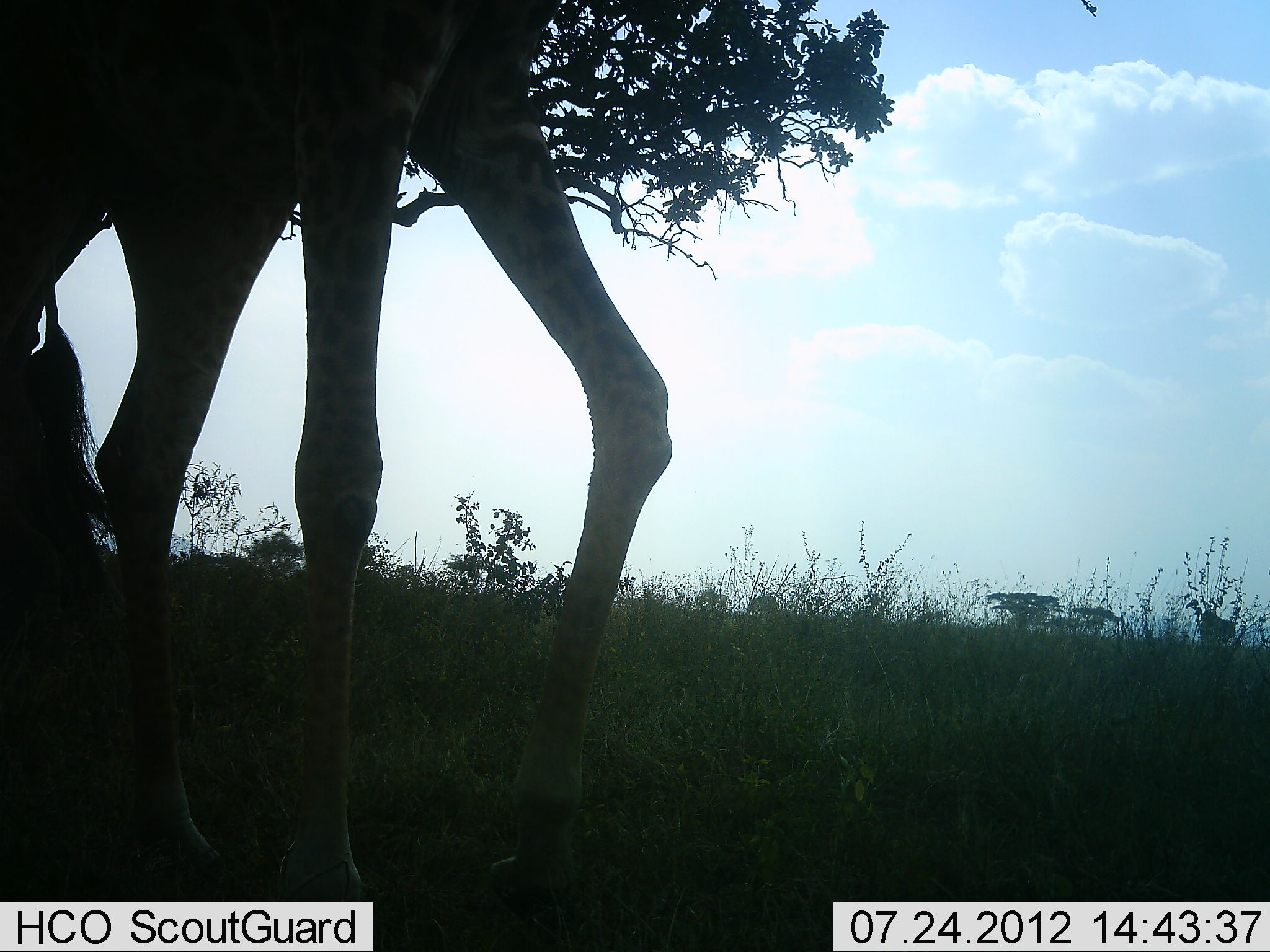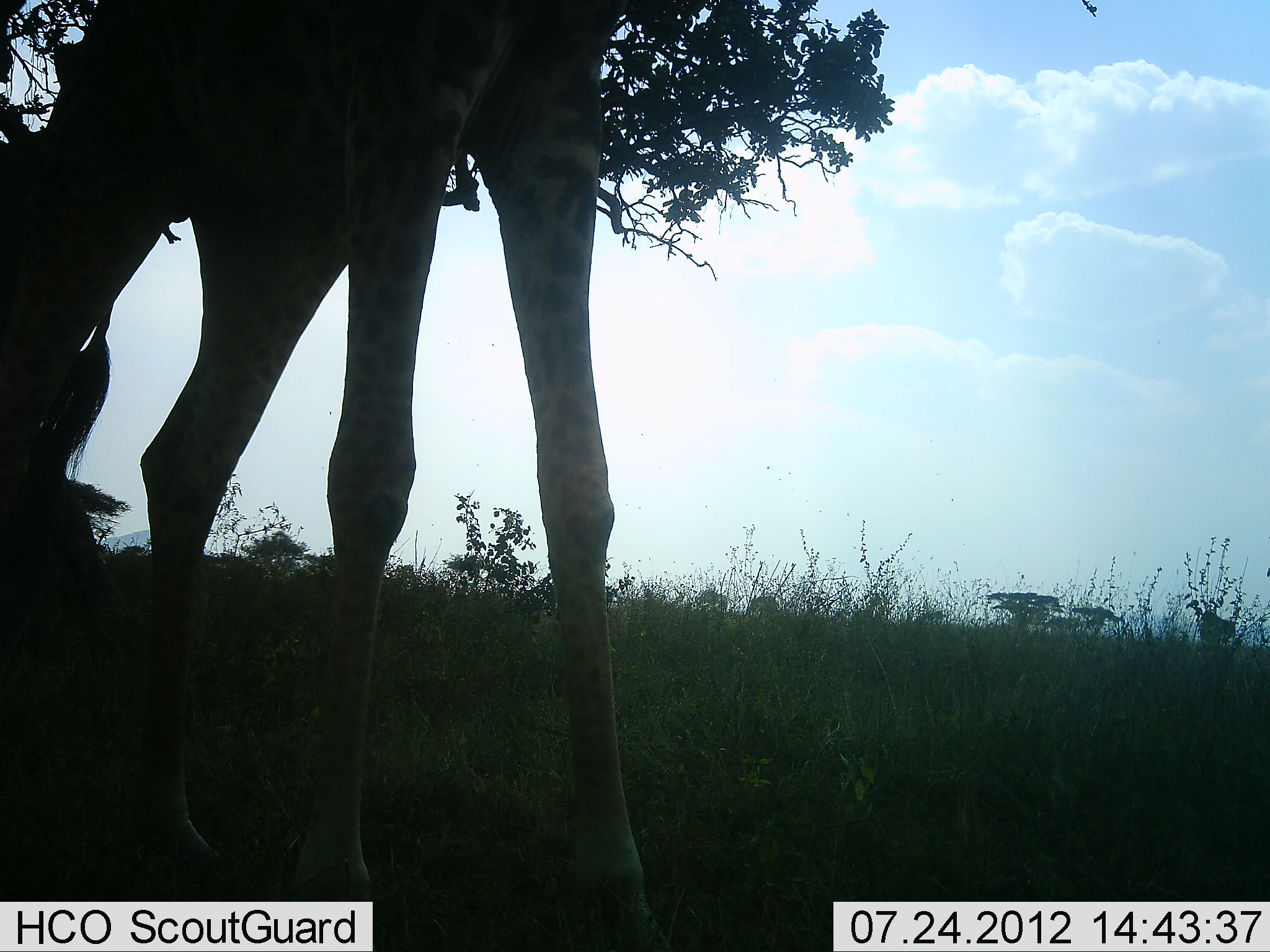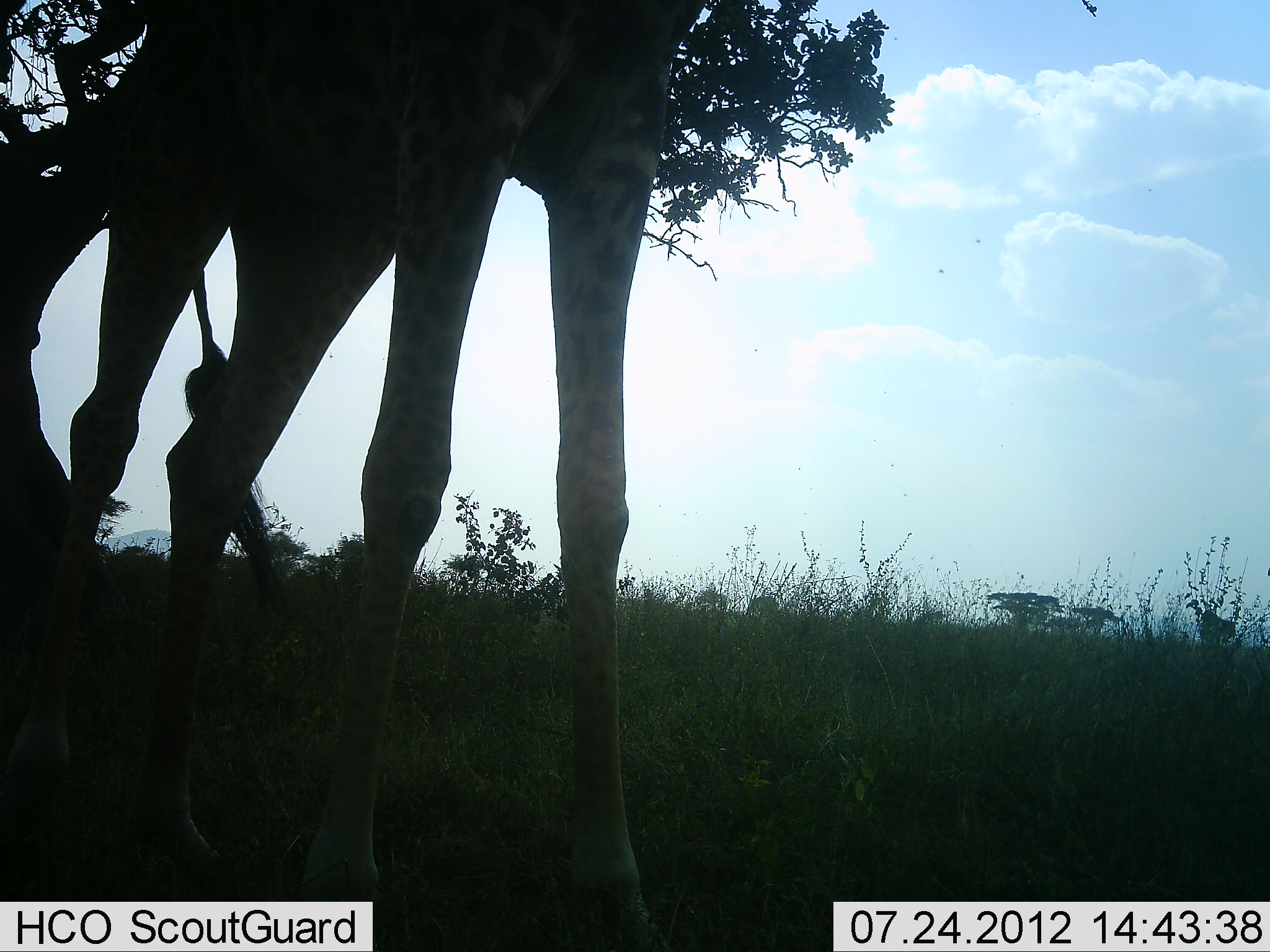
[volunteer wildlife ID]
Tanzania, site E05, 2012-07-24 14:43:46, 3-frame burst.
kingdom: Animalia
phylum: Chordata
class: Mammalia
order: Artiodactyla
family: Giraffidae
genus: Giraffa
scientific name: Giraffa camelopardalis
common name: giraffe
Giraffe (Giraffa camelopardalis), count 1. Behavior (volunteer vote fractions): standing 20%, resting 0%, moving 80%, interacting 0%. Young present (vote fraction): 0%. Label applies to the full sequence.